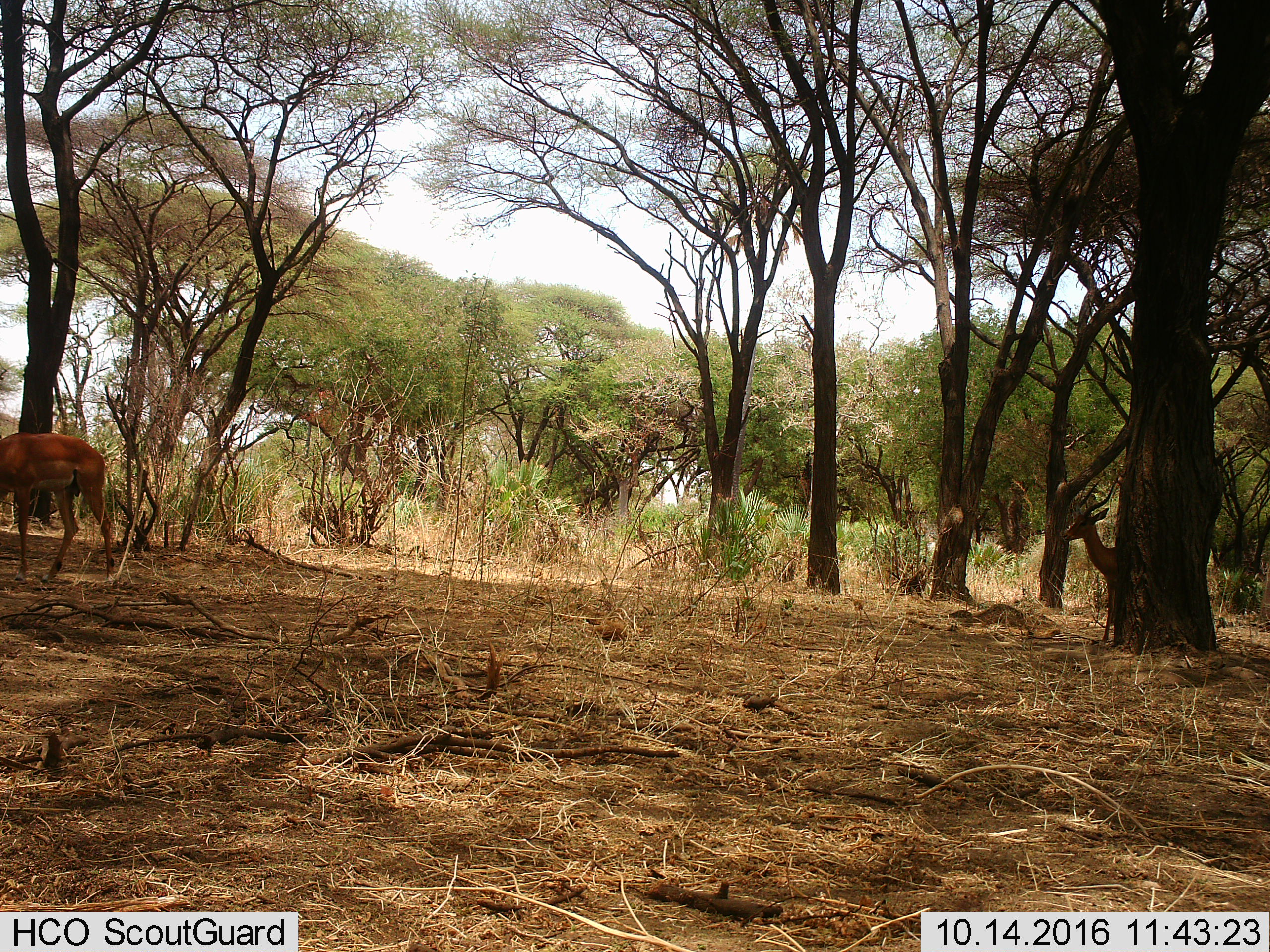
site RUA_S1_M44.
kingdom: Animalia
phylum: Chordata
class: Mammalia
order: Artiodactyla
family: Bovidae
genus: Aepyceros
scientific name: Aepyceros melampus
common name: impala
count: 2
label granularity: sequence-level